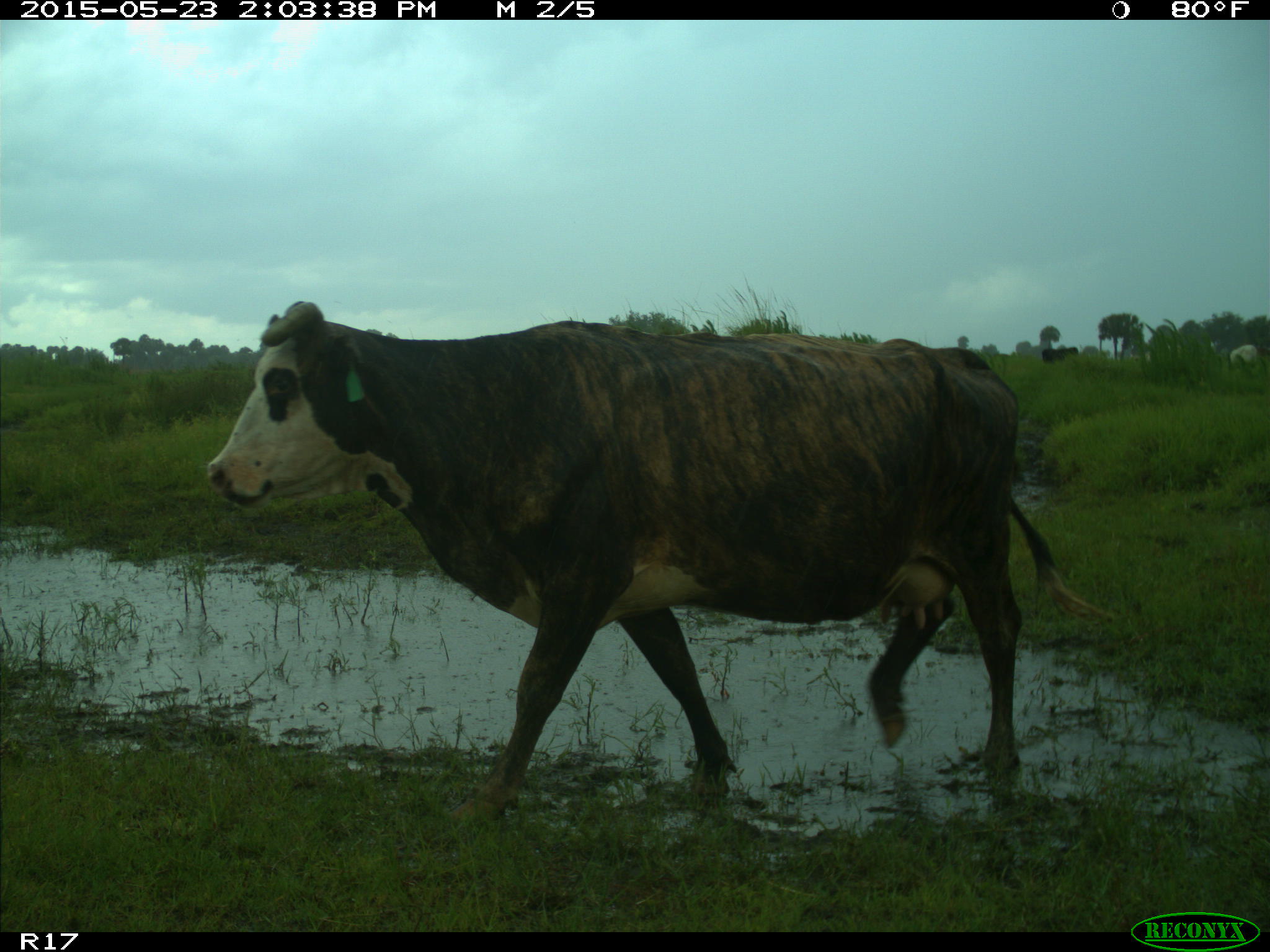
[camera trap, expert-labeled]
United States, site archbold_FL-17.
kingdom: Animalia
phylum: Chordata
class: Mammalia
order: Artiodactyla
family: Bovidae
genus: Bos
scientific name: Bos taurus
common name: domestic cow